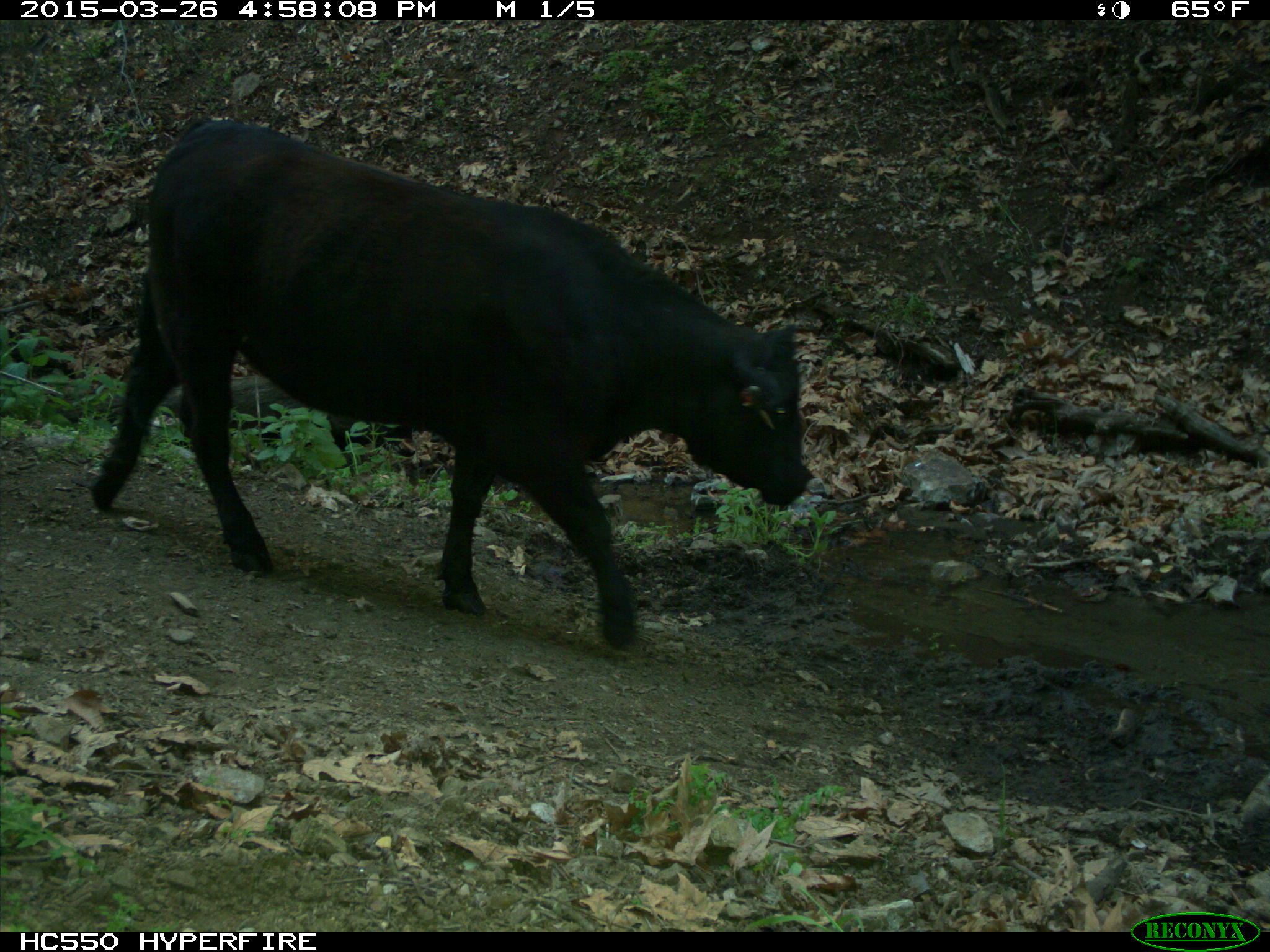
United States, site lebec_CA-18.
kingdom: Animalia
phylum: Chordata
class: Mammalia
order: Artiodactyla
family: Bovidae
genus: Bos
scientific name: Bos taurus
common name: domestic cow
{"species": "Bos taurus (domestic cow)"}